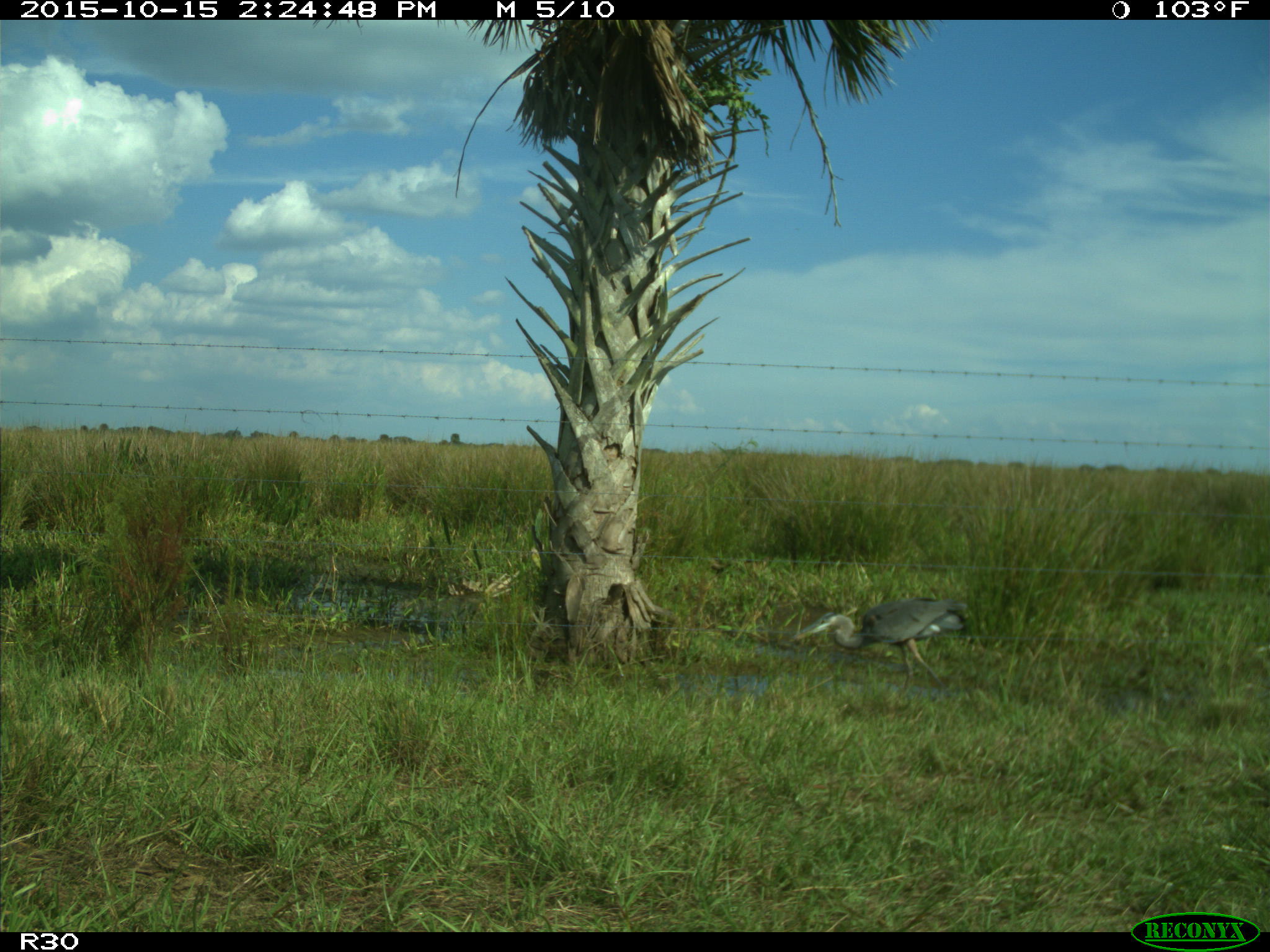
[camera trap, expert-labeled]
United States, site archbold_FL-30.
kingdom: Animalia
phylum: Chordata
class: Aves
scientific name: Aves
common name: birds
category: unidentified bird